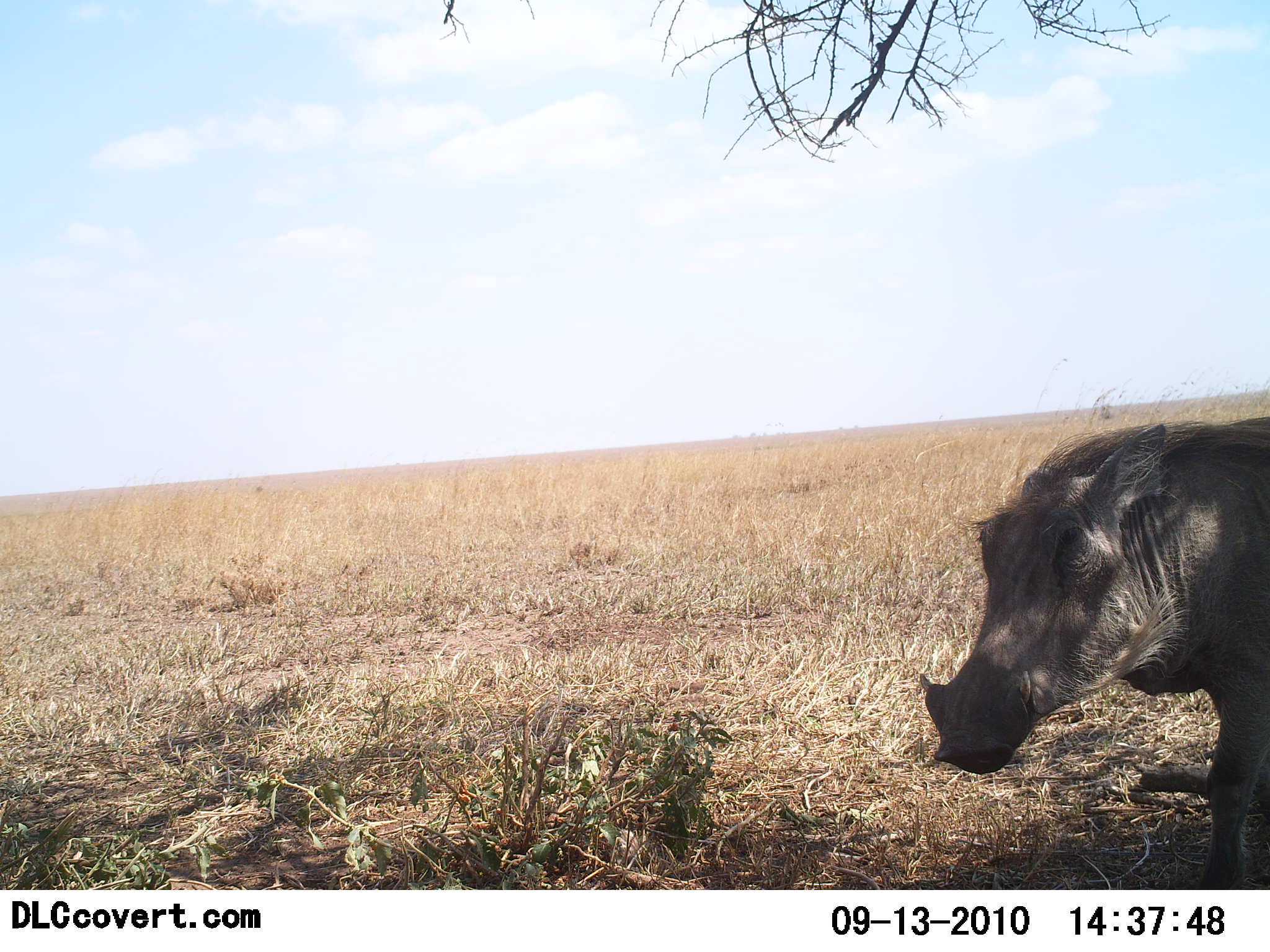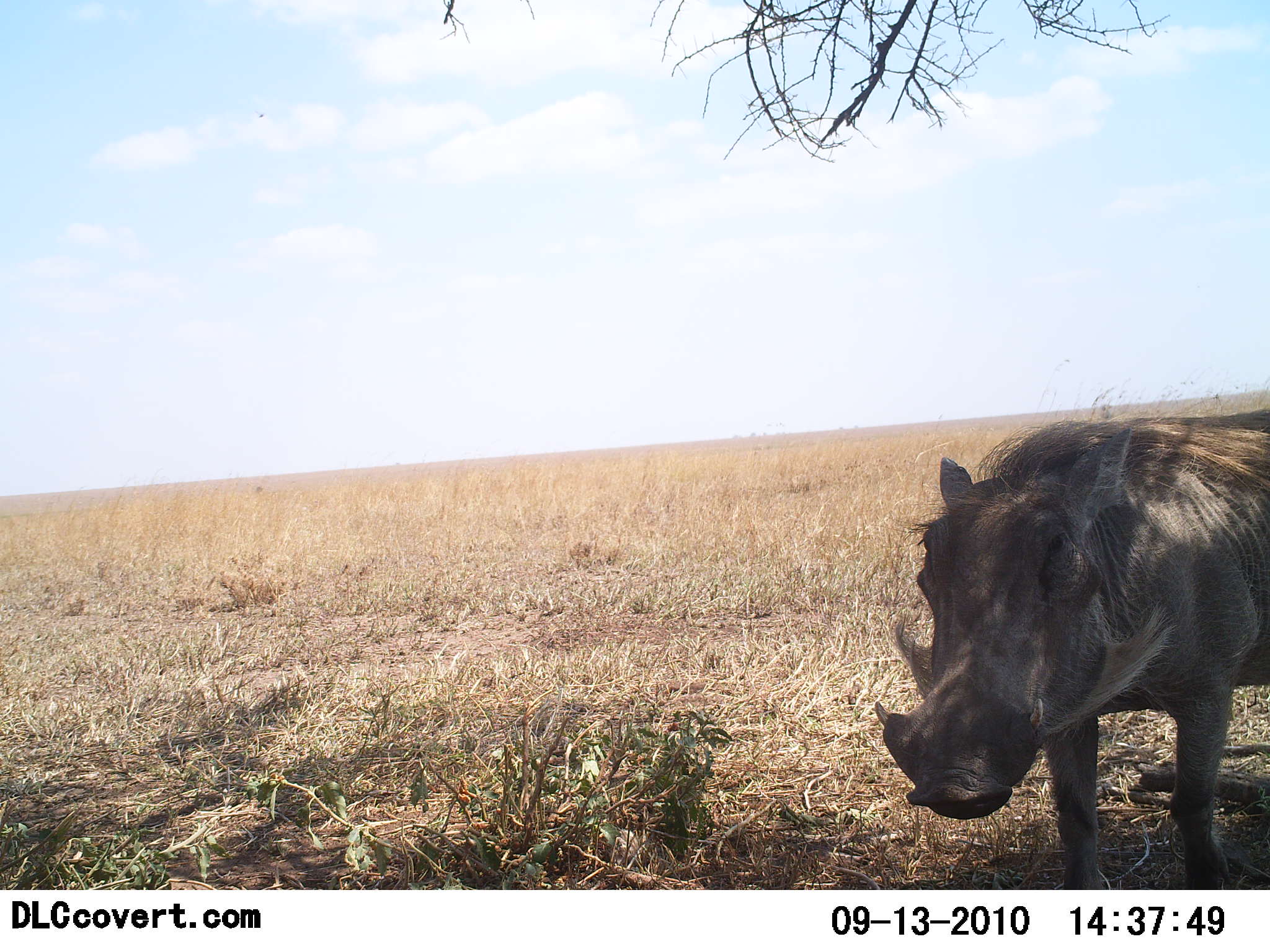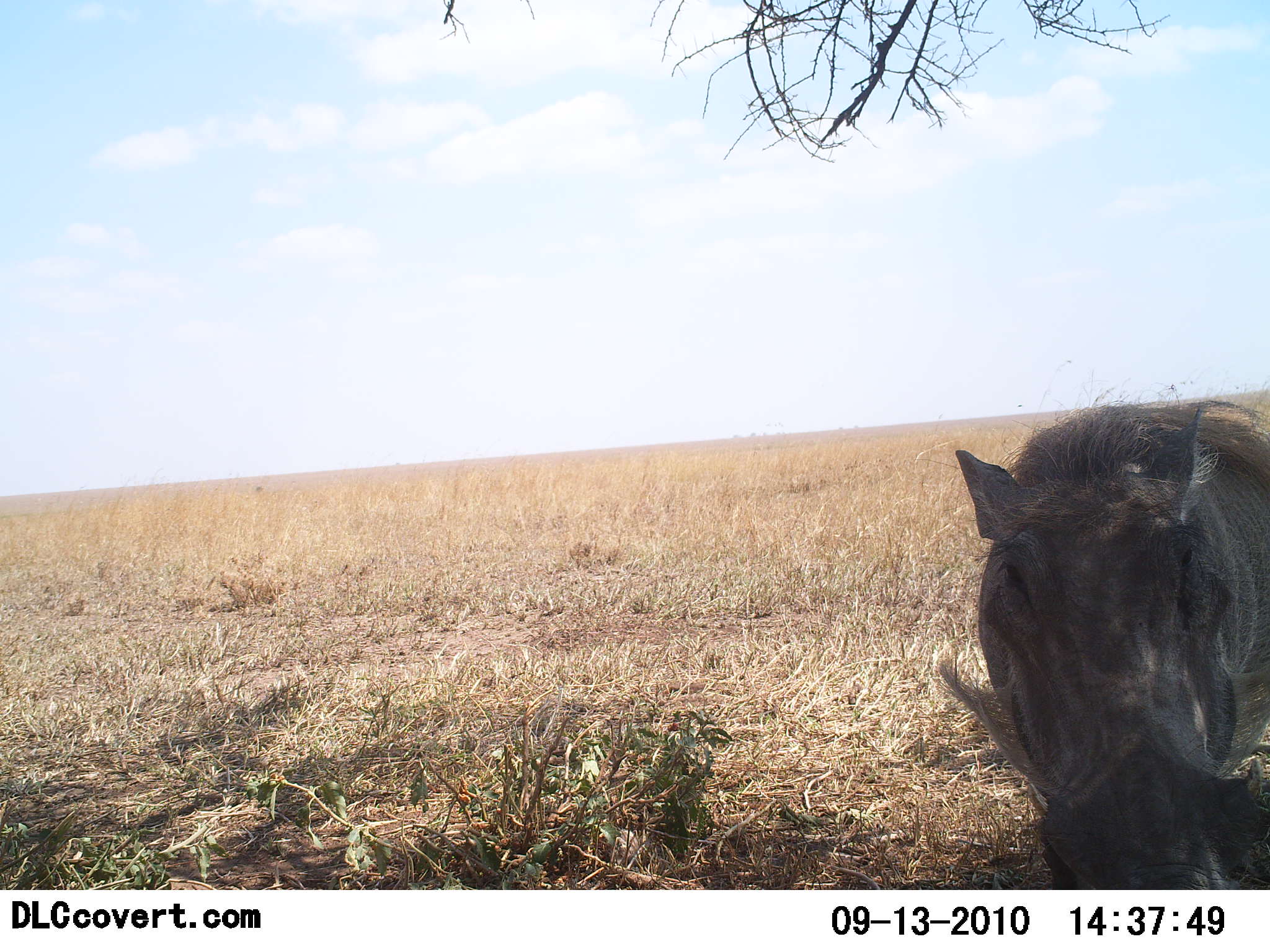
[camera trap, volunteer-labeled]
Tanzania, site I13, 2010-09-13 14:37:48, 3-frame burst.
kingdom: Animalia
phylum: Chordata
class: Mammalia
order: Artiodactyla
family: Suidae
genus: Phacochoerus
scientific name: Phacochoerus africanus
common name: warthog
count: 1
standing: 24%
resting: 0%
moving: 80%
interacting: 0%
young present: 0%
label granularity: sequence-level